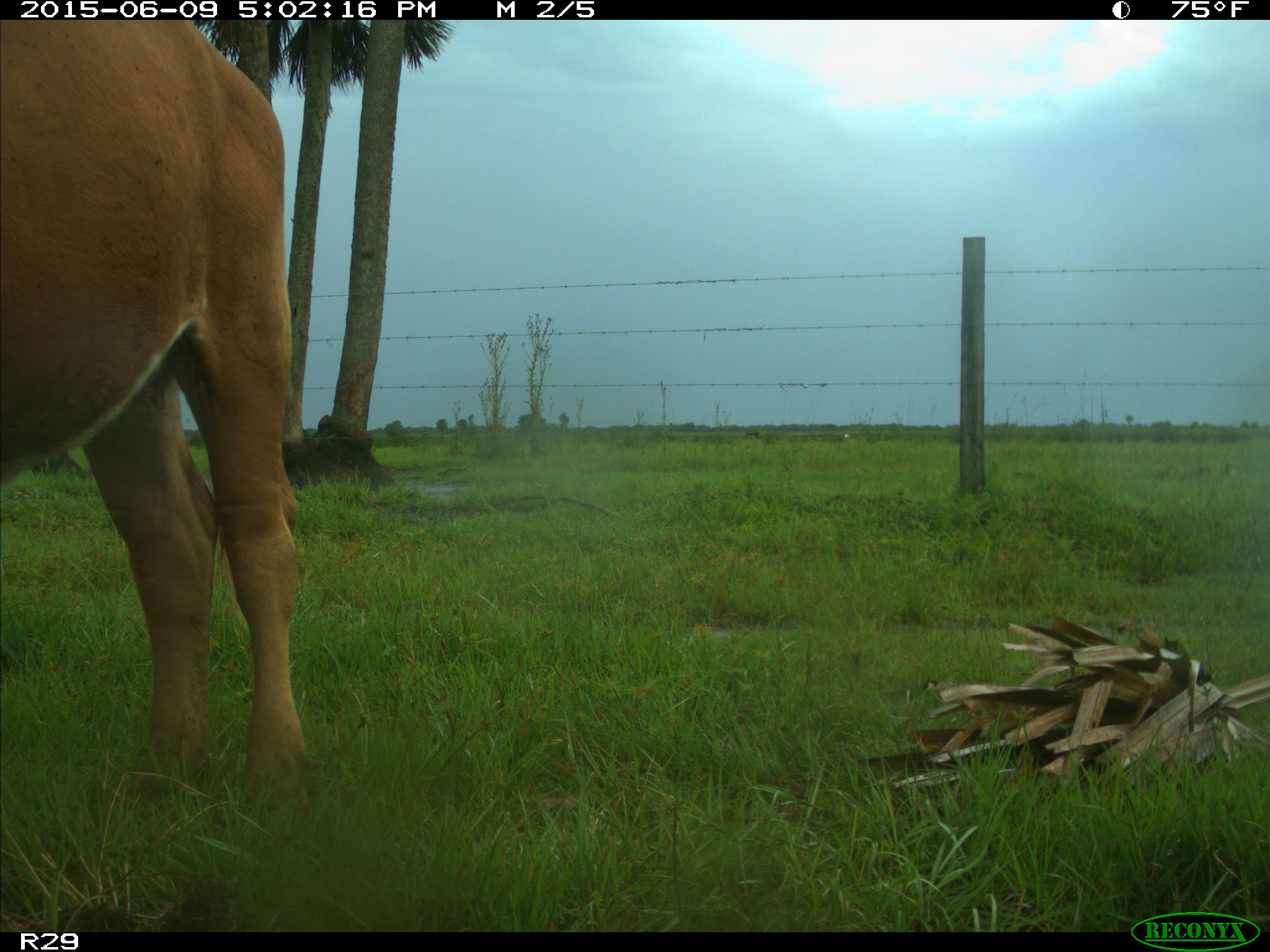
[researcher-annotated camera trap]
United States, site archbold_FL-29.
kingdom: Animalia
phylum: Chordata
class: Mammalia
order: Artiodactyla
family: Bovidae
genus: Bos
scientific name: Bos taurus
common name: domestic cow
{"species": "Bos taurus (domestic cow)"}